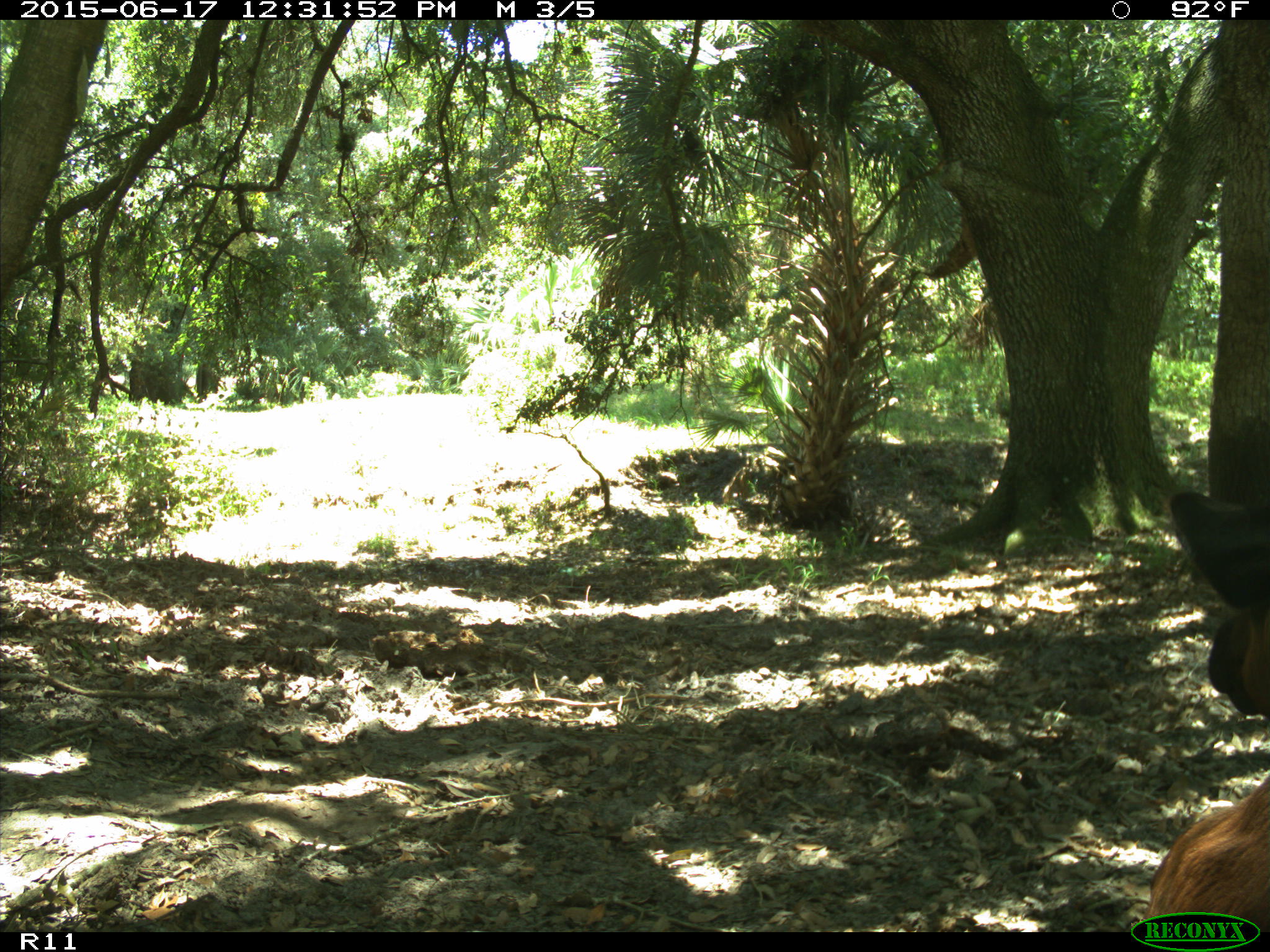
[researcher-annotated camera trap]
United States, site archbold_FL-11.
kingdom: Animalia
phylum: Chordata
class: Mammalia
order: Artiodactyla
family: Bovidae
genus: Bos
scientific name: Bos taurus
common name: domestic cow